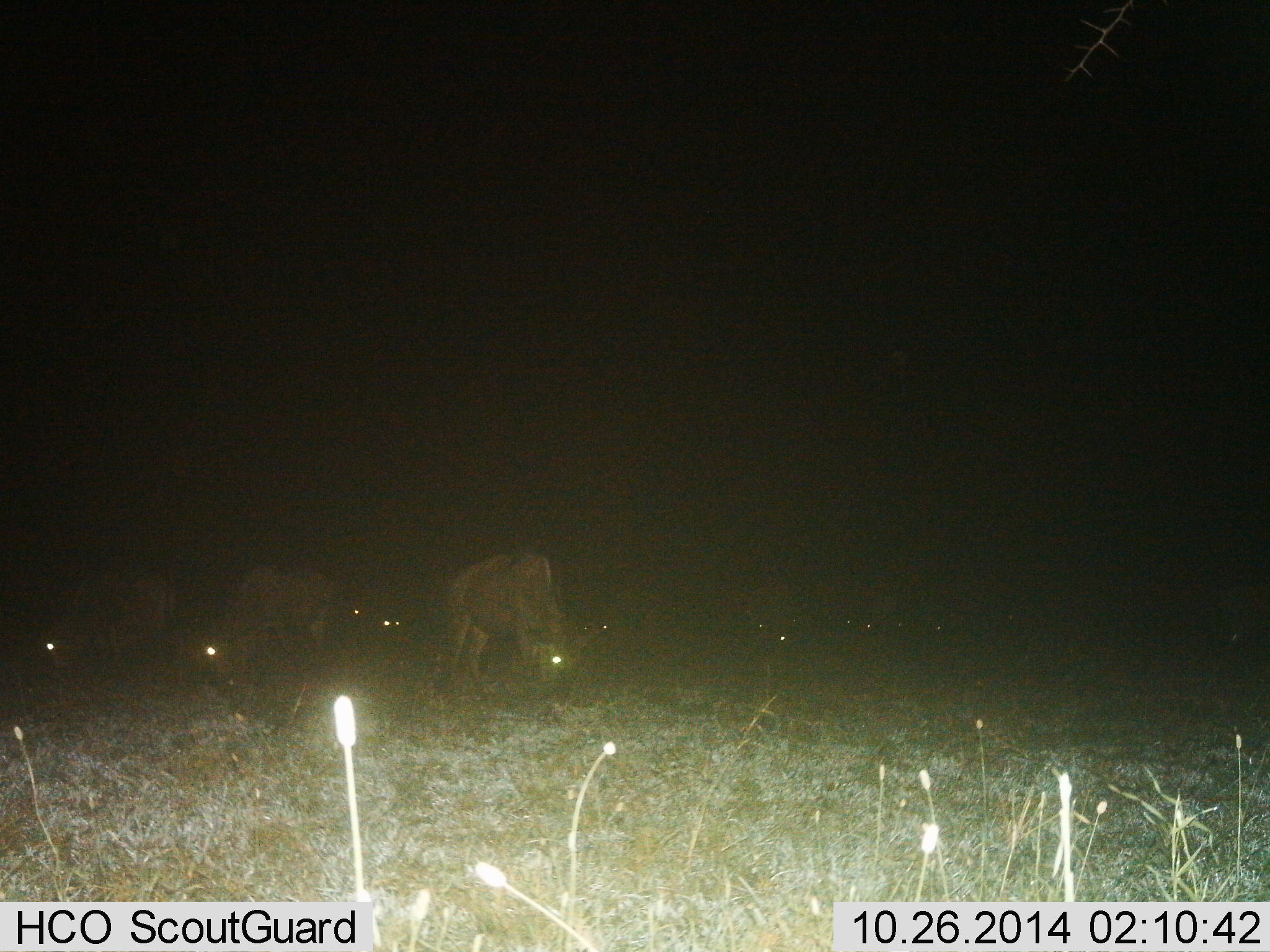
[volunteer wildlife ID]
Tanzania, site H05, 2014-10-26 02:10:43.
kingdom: Animalia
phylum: Chordata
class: Mammalia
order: Artiodactyla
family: Bovidae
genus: Connochaetes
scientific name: Connochaetes taurinus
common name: blue wildebeest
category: wildebeest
Wildebeest (blue wildebeest) (Connochaetes taurinus), count 11-50. Behavior (volunteer vote fractions): standing 40%, resting 0%, moving 0%, interacting 10%. Young present (vote fraction): 0%. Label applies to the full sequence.